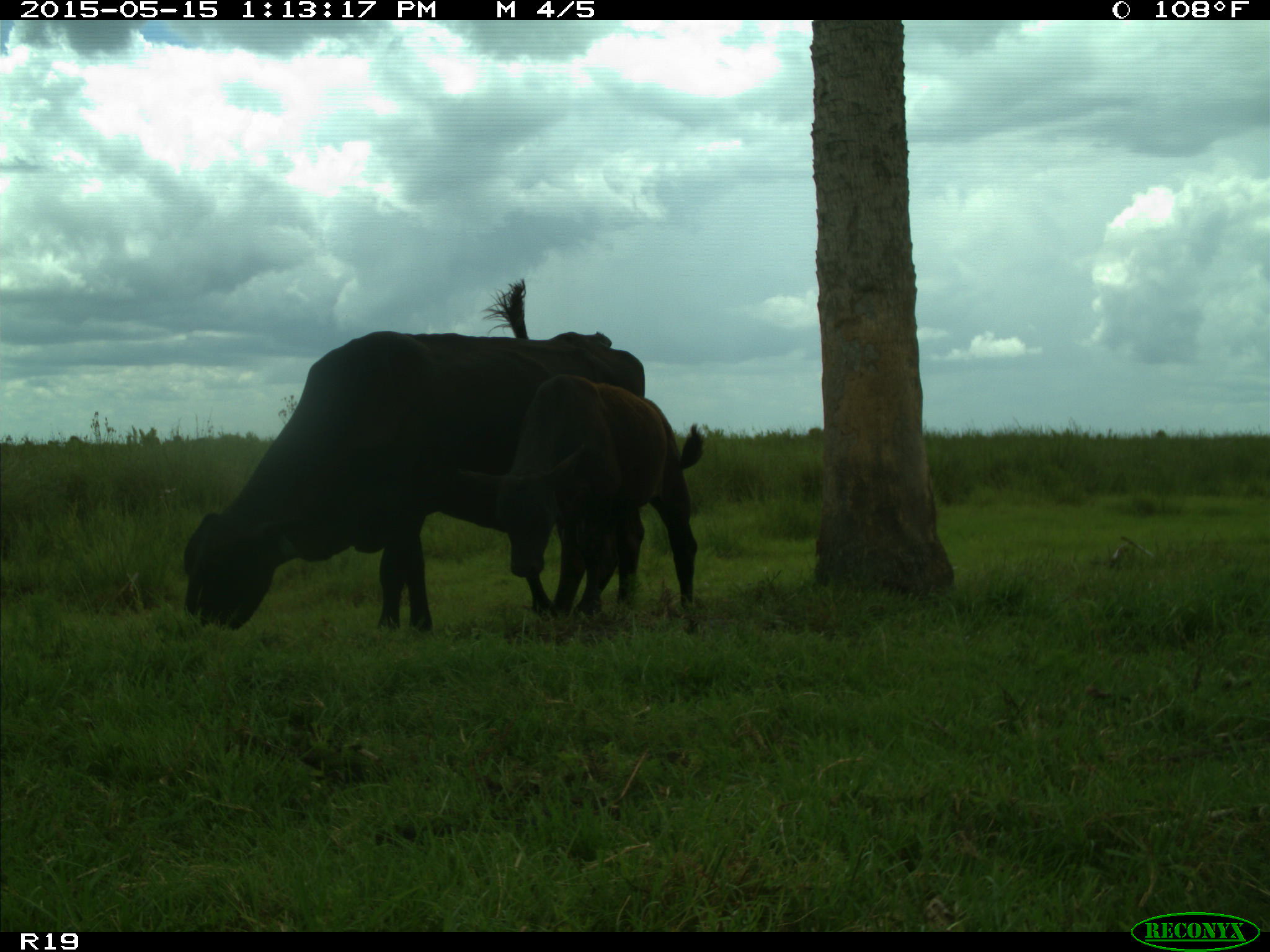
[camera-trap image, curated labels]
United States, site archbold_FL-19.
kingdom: Animalia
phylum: Chordata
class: Mammalia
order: Artiodactyla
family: Bovidae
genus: Bos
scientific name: Bos taurus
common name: domestic cow